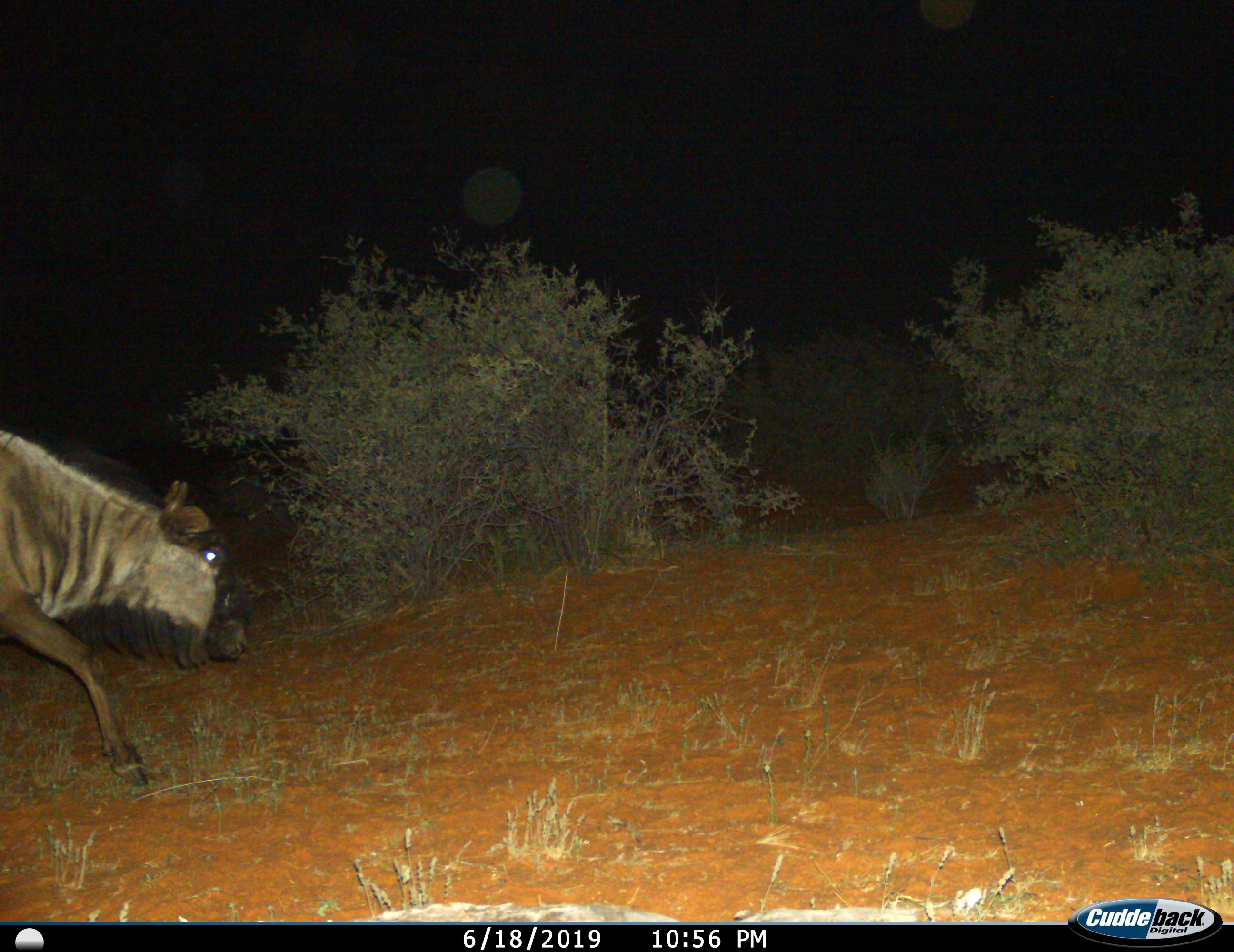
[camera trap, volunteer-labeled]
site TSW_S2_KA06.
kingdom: Animalia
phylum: Chordata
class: Mammalia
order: Artiodactyla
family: Bovidae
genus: Connochaetes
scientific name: Connochaetes taurinus taurinus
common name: blue wildebeest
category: wildebeestblue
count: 1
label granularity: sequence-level